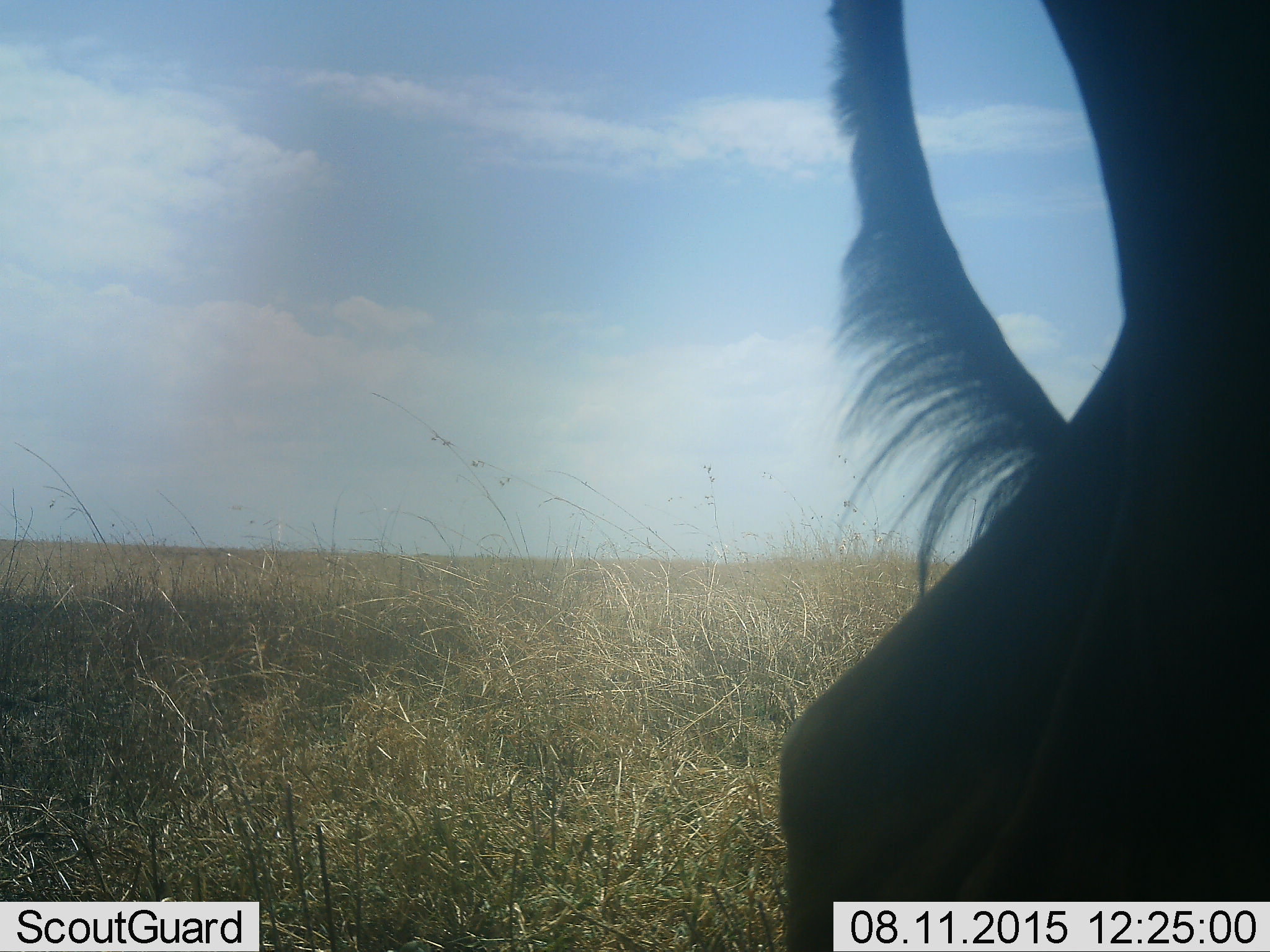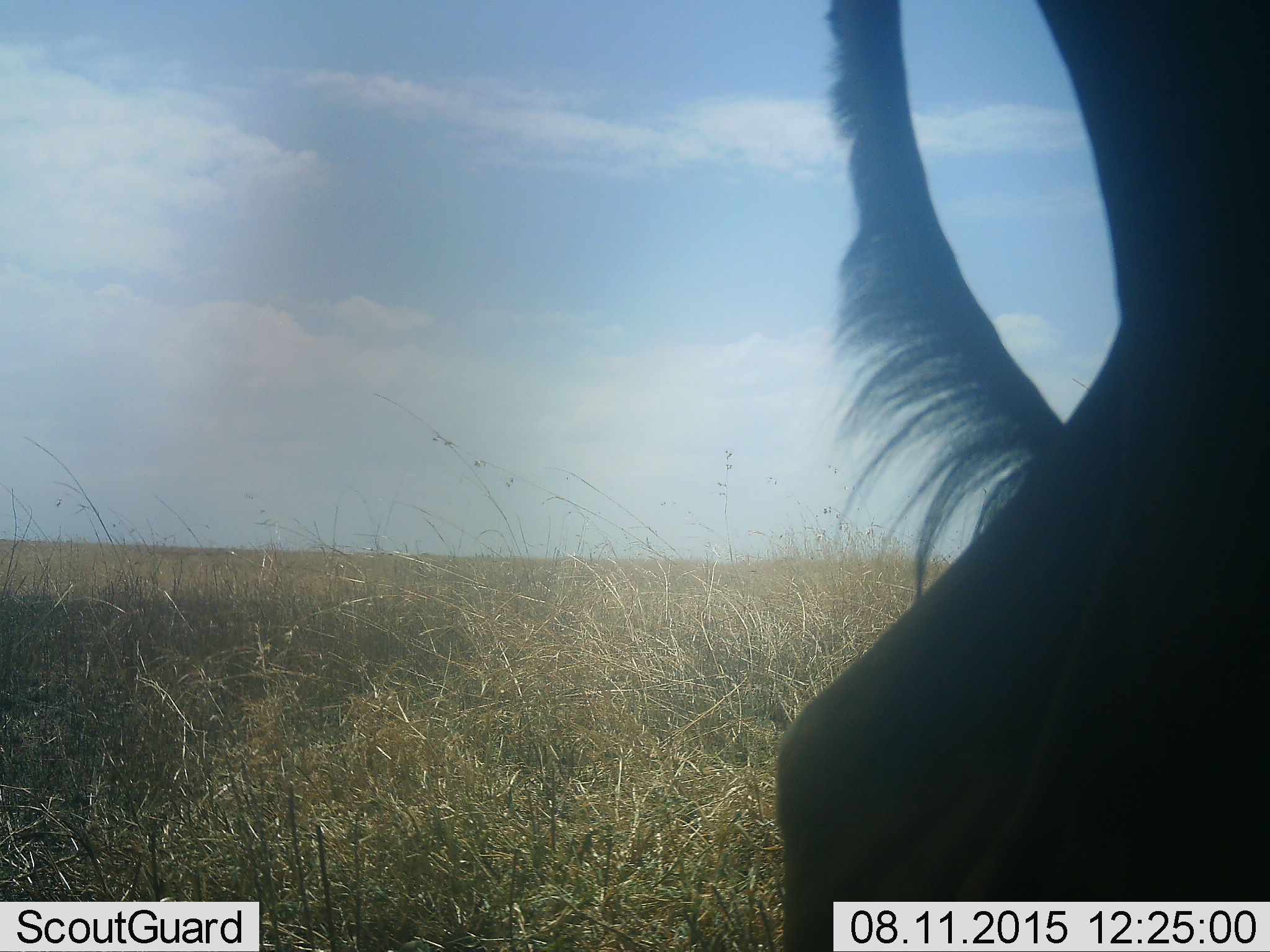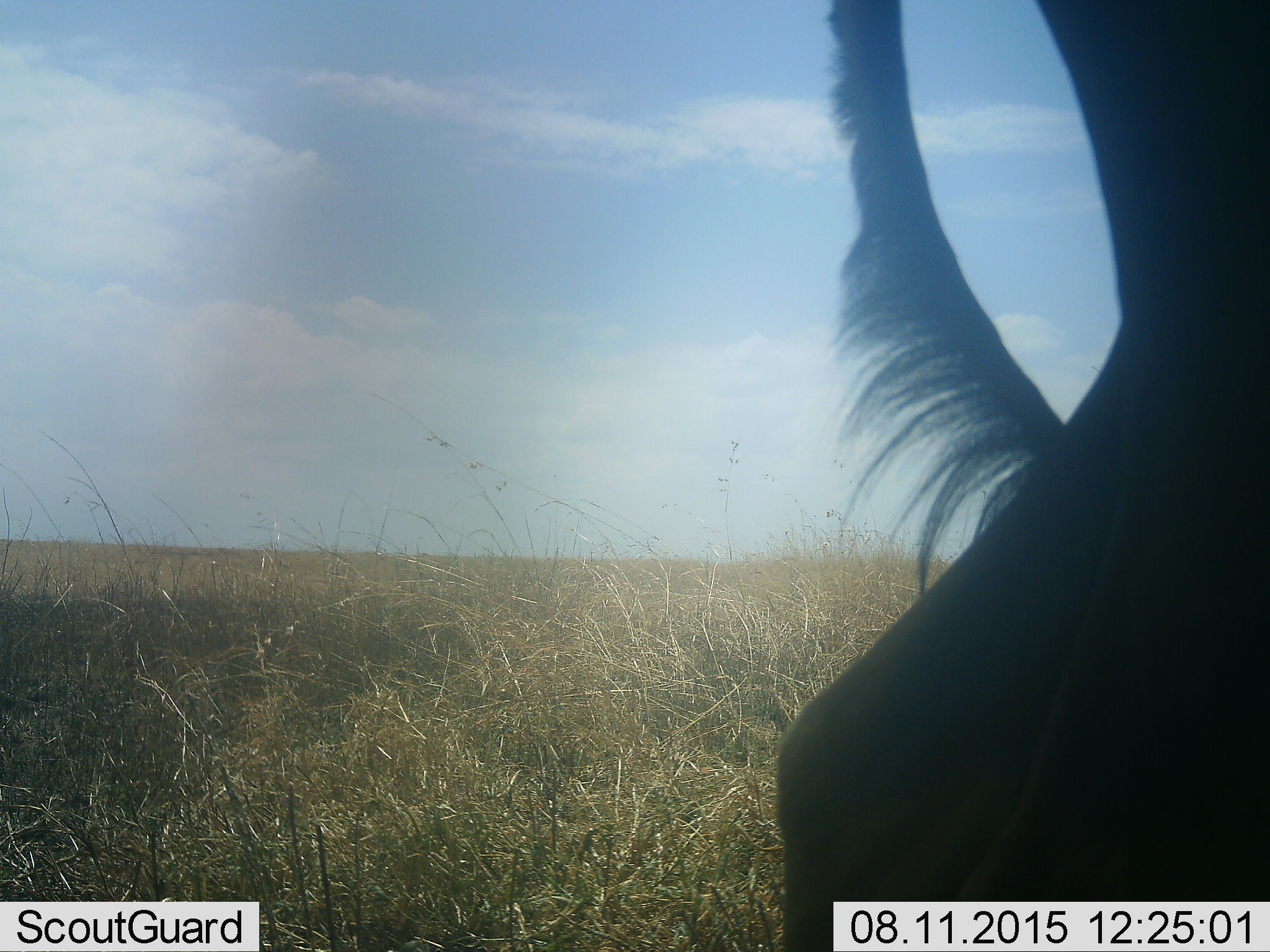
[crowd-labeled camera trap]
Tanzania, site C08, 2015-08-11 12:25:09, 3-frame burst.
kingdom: Animalia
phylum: Chordata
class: Mammalia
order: Artiodactyla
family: Bovidae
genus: Connochaetes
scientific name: Connochaetes taurinus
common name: blue wildebeest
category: wildebeest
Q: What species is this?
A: Wildebeest (blue wildebeest) (Connochaetes taurinus).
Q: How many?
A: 1.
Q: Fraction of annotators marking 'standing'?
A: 100%.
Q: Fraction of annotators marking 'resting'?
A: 0%.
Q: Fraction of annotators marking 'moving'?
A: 0%.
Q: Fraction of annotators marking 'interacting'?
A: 0%.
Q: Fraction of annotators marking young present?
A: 0%.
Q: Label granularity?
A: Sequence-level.